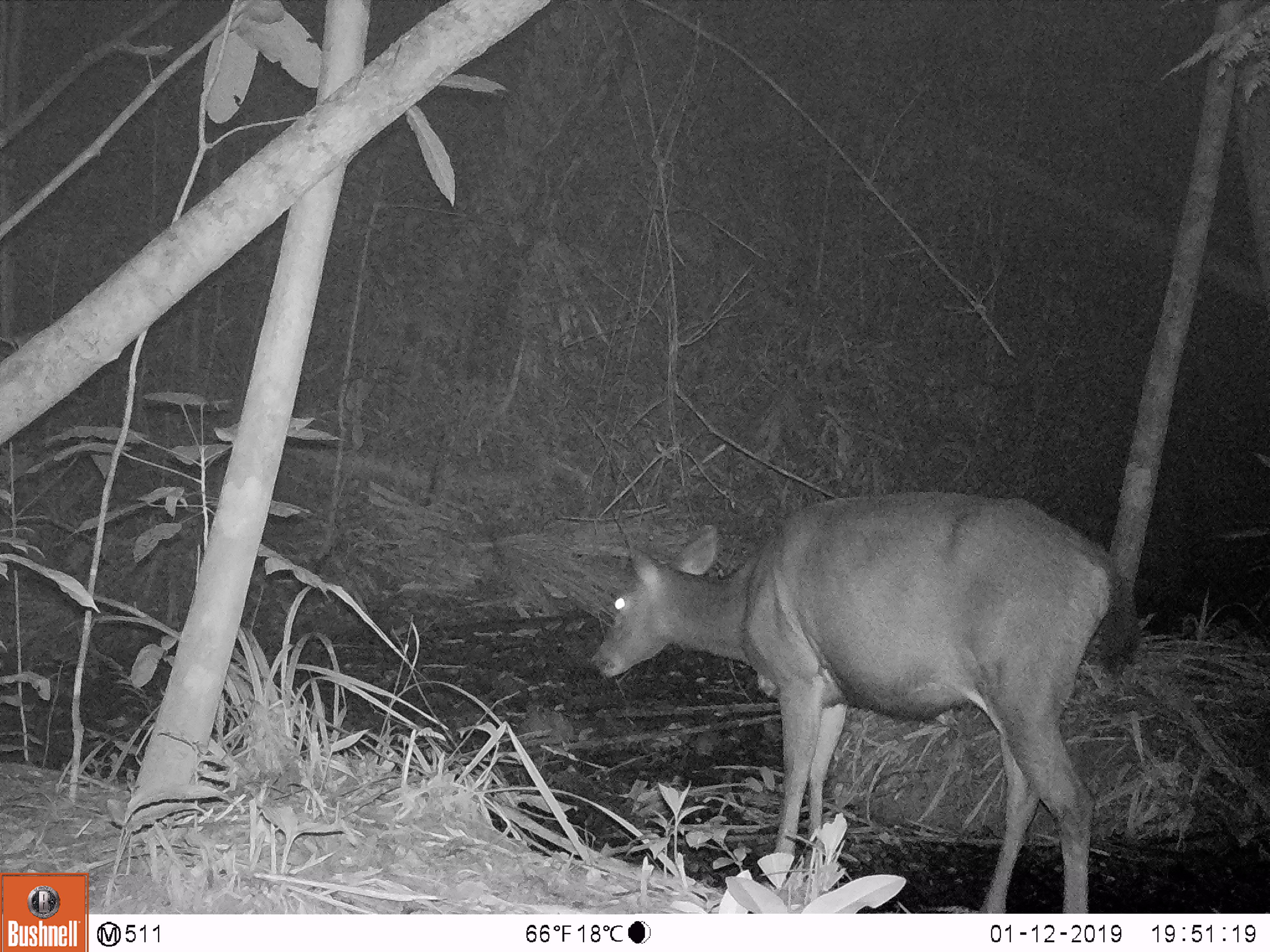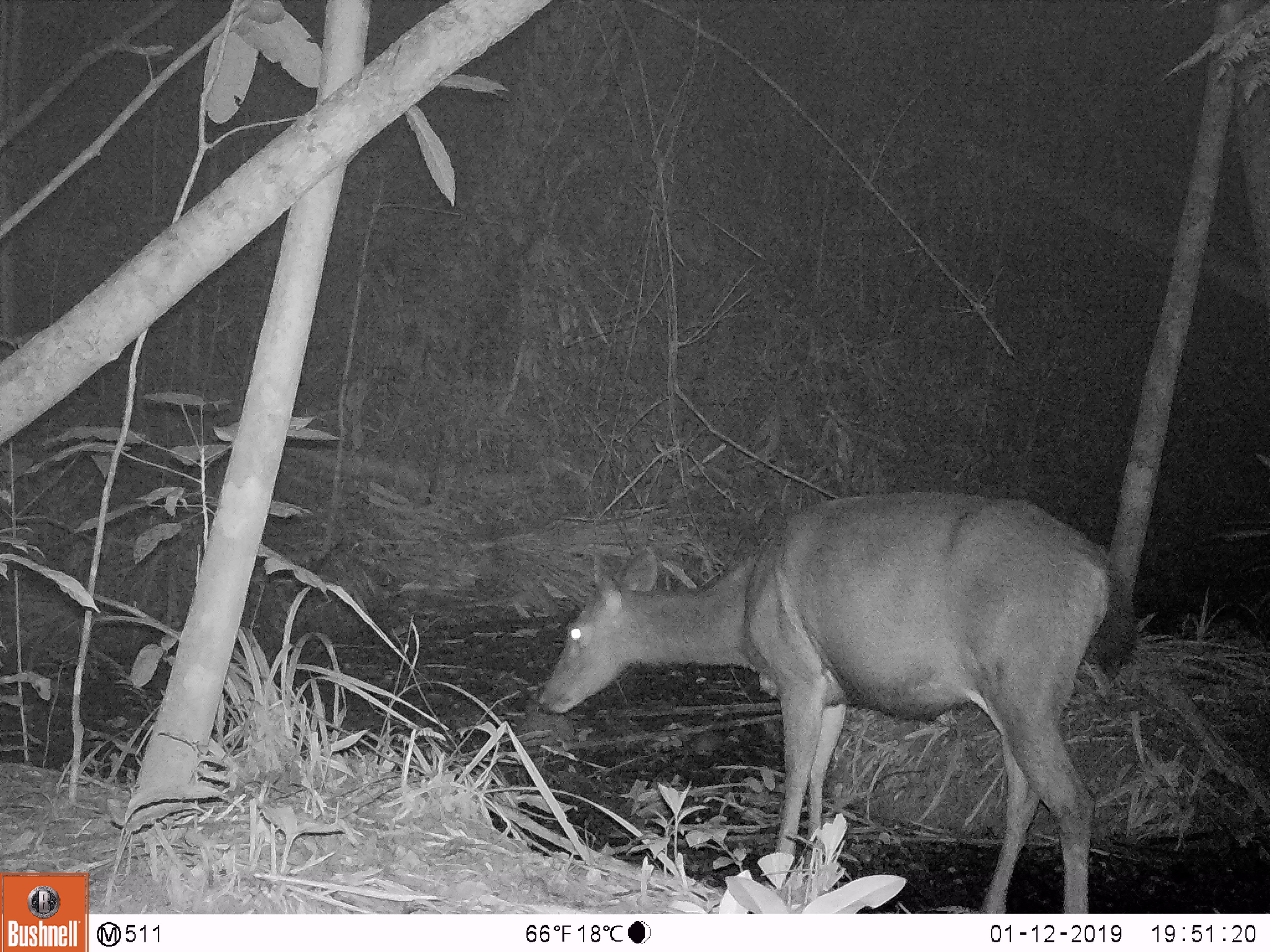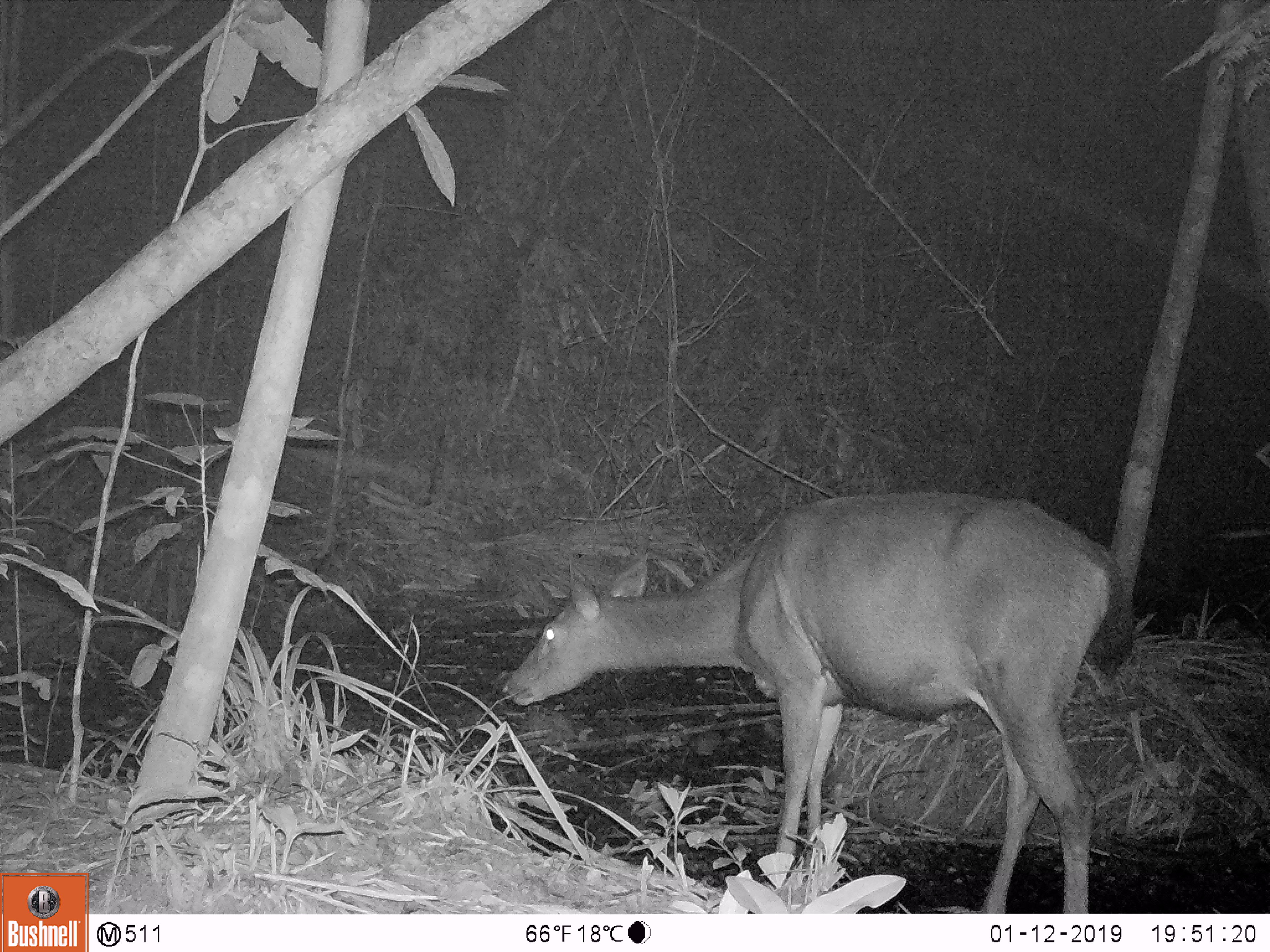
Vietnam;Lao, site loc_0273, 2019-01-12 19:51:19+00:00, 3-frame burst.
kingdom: Animalia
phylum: Chordata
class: Mammalia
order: Artiodactyla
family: Cervidae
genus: Rusa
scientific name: Rusa unicolor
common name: sambar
Sambar (Rusa unicolor). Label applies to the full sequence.